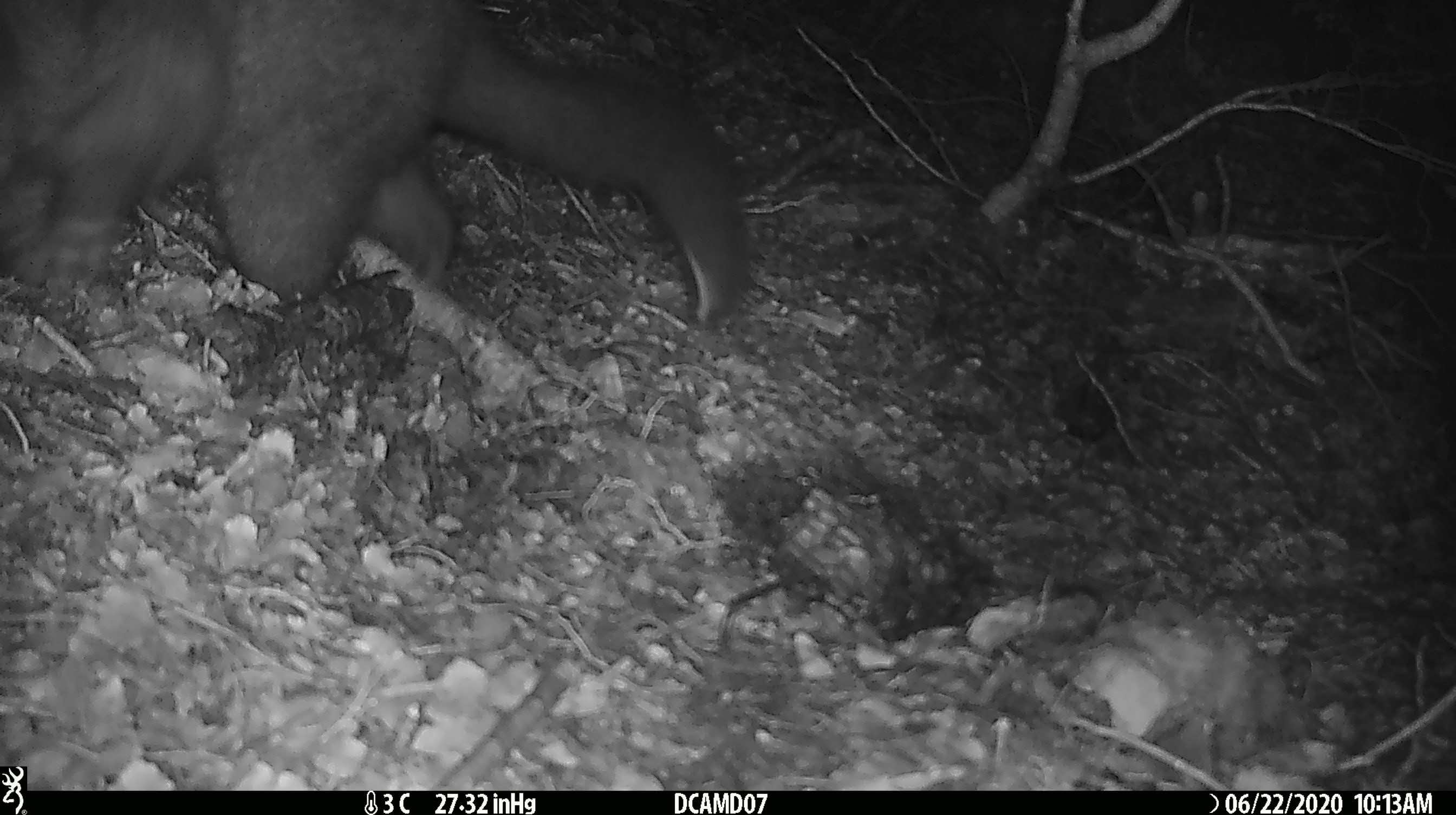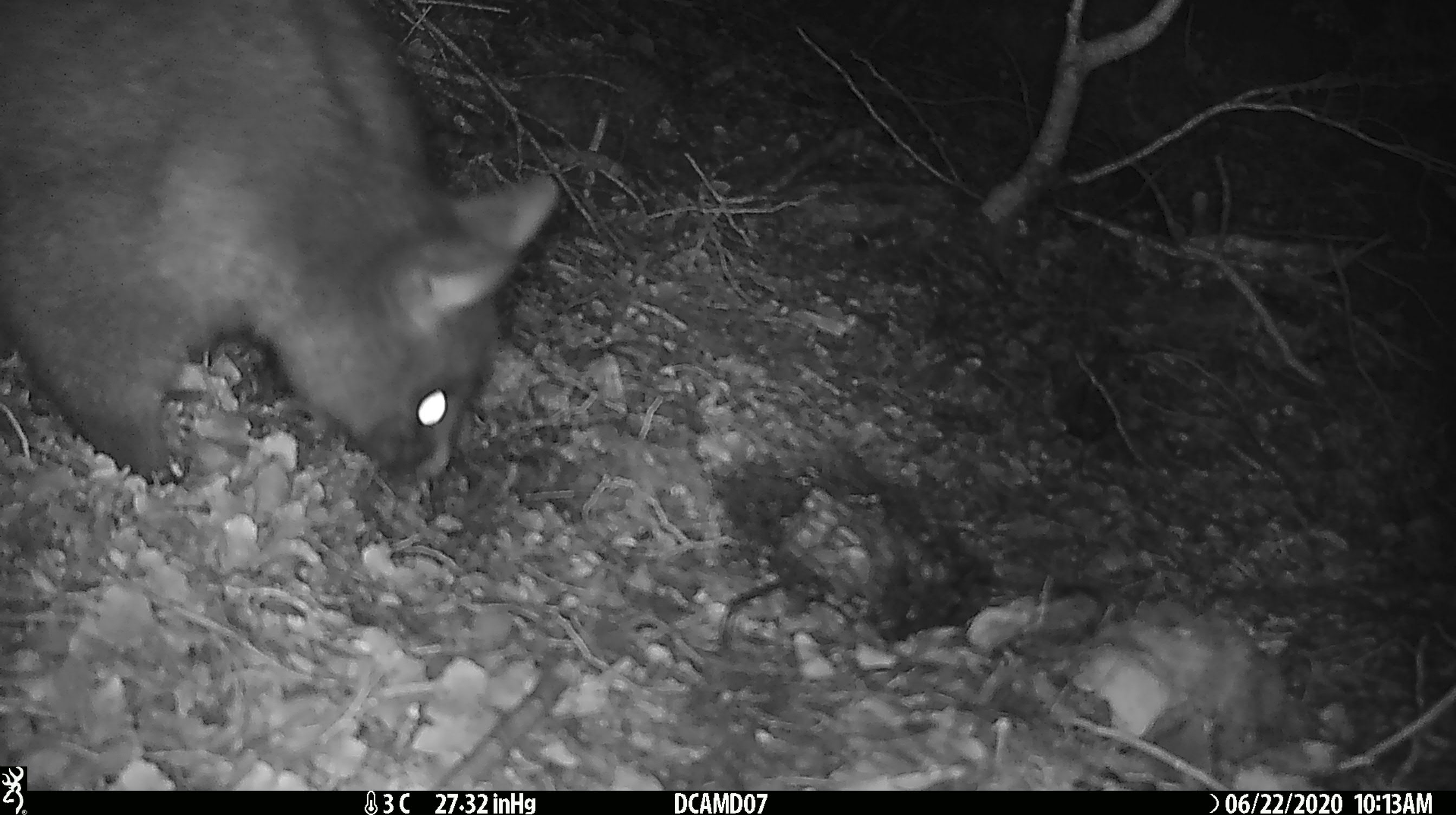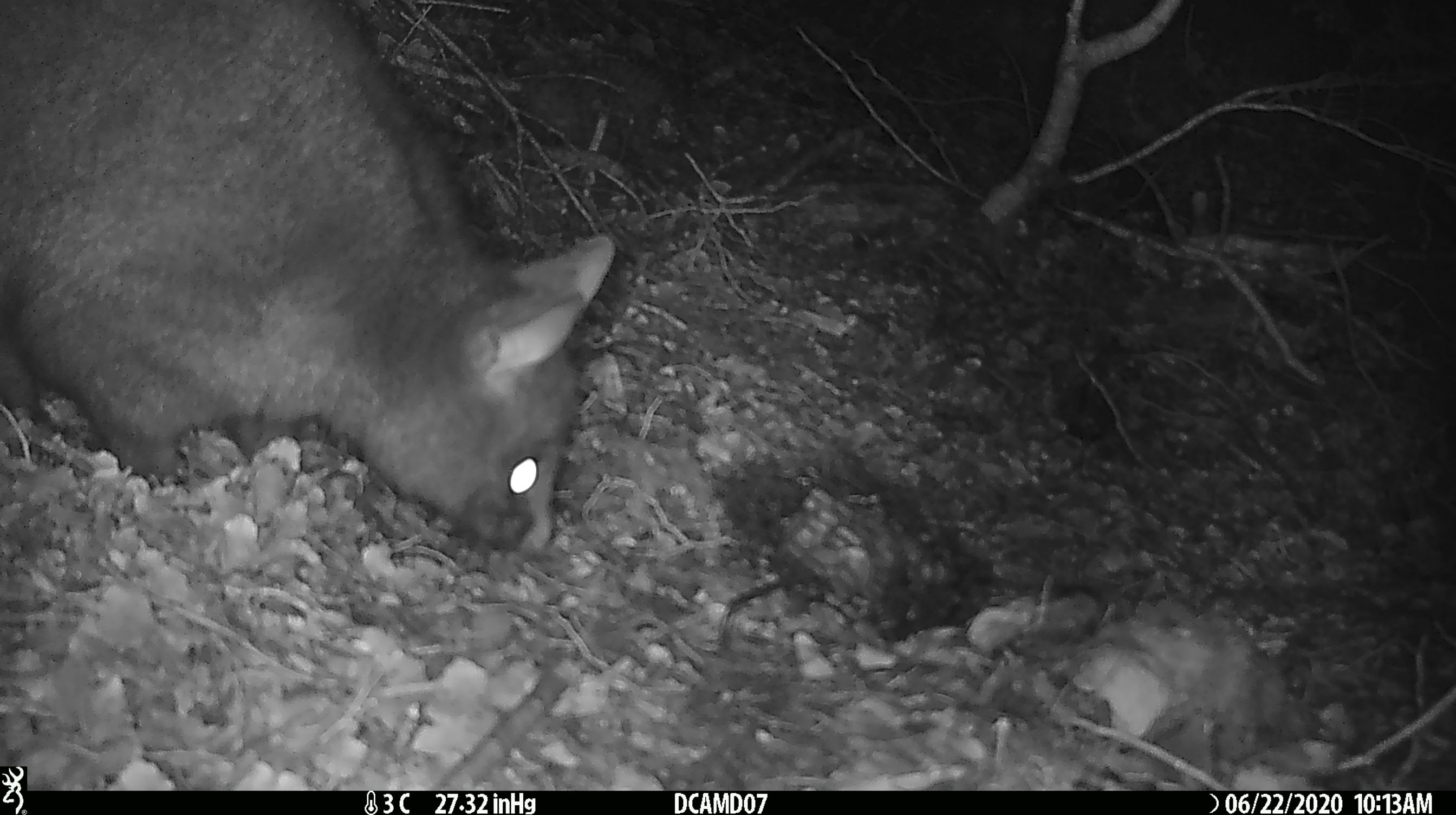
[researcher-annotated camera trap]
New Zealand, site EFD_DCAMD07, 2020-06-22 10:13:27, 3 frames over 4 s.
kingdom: Animalia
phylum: Chordata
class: Mammalia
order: Diprotodontia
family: Phalangeridae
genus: Trichosurus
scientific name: Trichosurus vulpecula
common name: common brushtail possum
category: possum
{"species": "possum (common brushtail possum) (Trichosurus vulpecula)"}